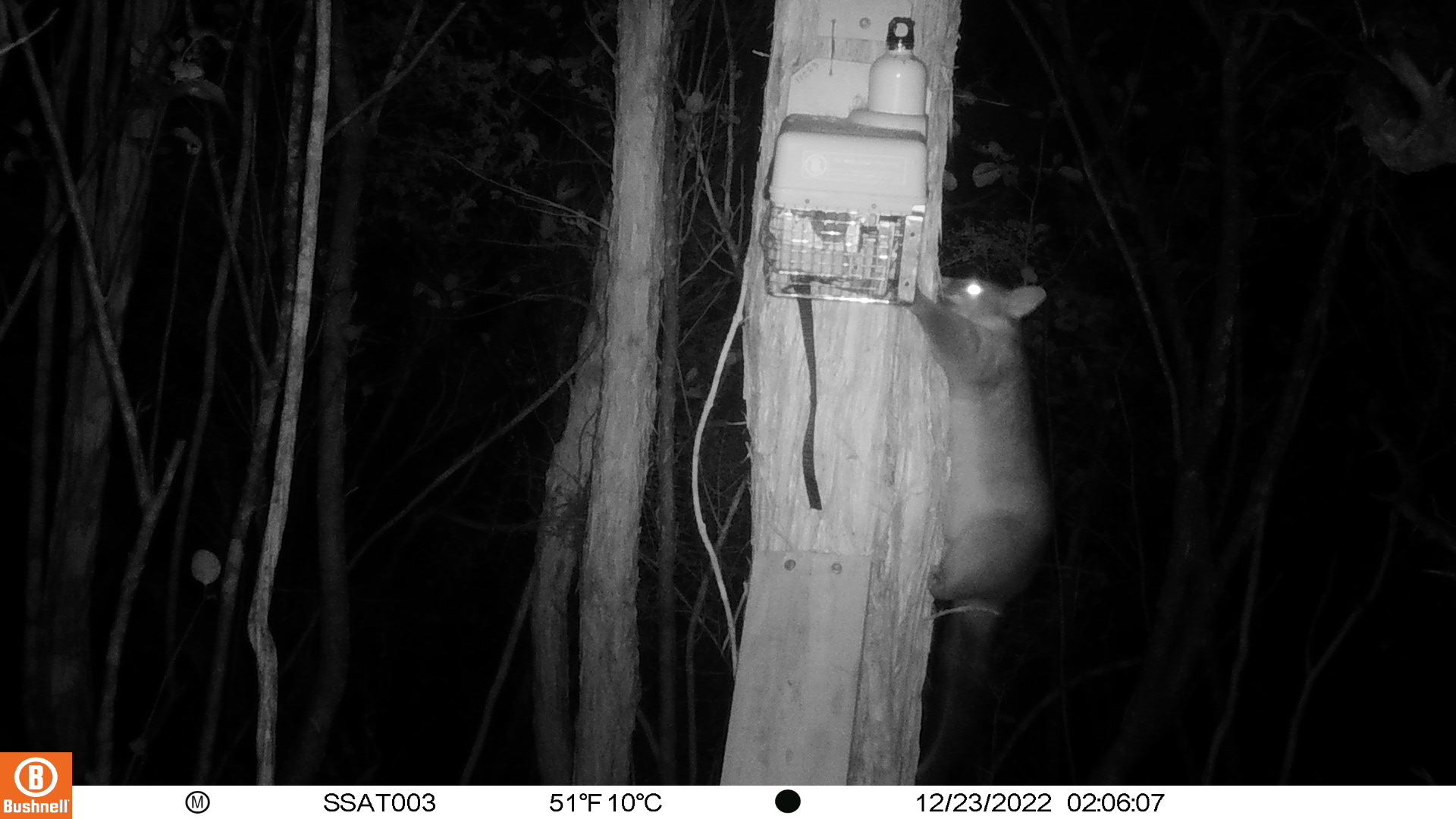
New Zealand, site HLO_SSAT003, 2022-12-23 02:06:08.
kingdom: Animalia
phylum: Chordata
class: Mammalia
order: Diprotodontia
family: Phalangeridae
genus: Trichosurus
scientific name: Trichosurus vulpecula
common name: common brushtail possum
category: possum